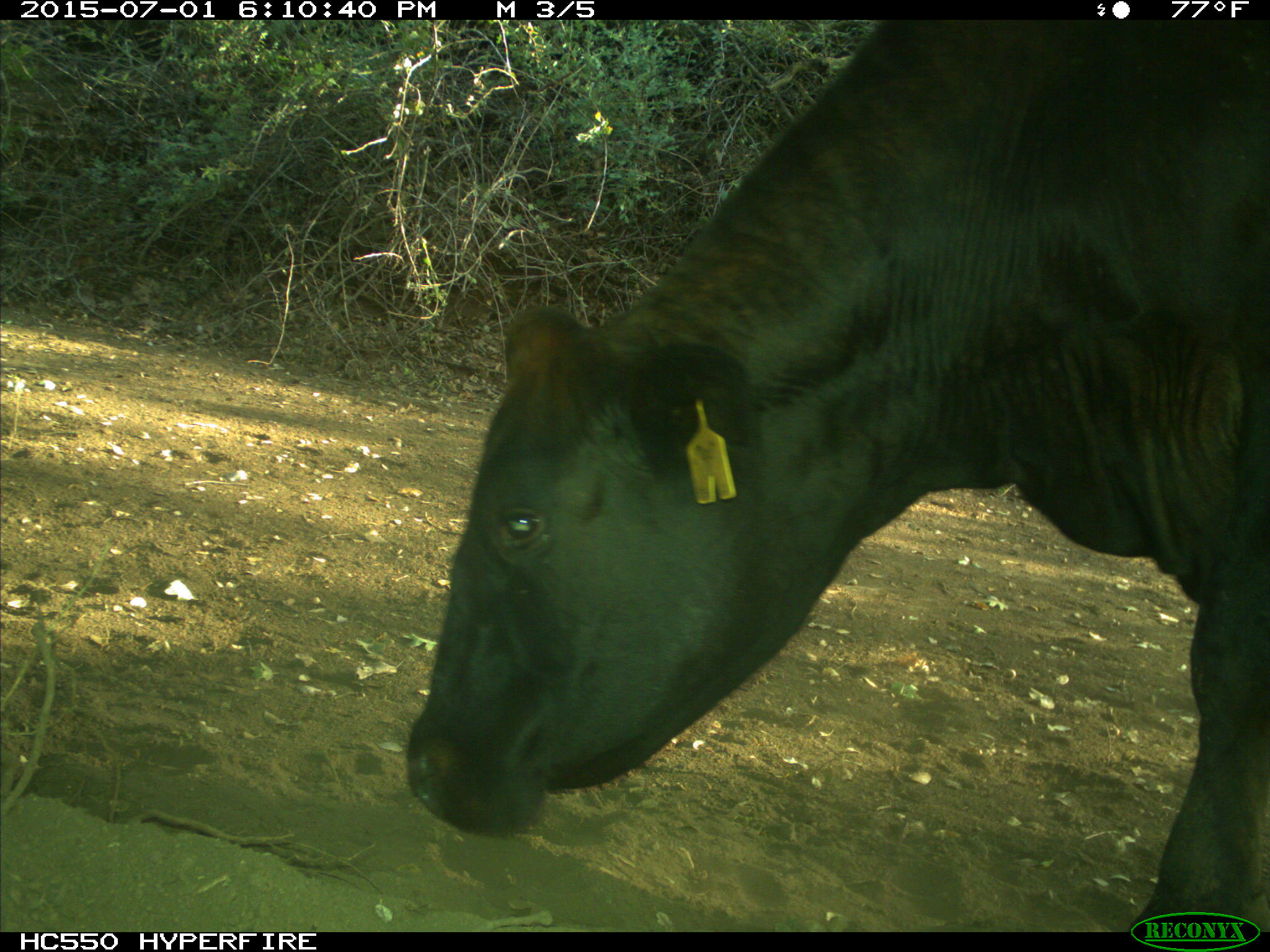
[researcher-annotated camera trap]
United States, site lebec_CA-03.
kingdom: Animalia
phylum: Chordata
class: Mammalia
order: Artiodactyla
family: Bovidae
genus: Bos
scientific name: Bos taurus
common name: domestic cow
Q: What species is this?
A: Bos taurus (domestic cow).